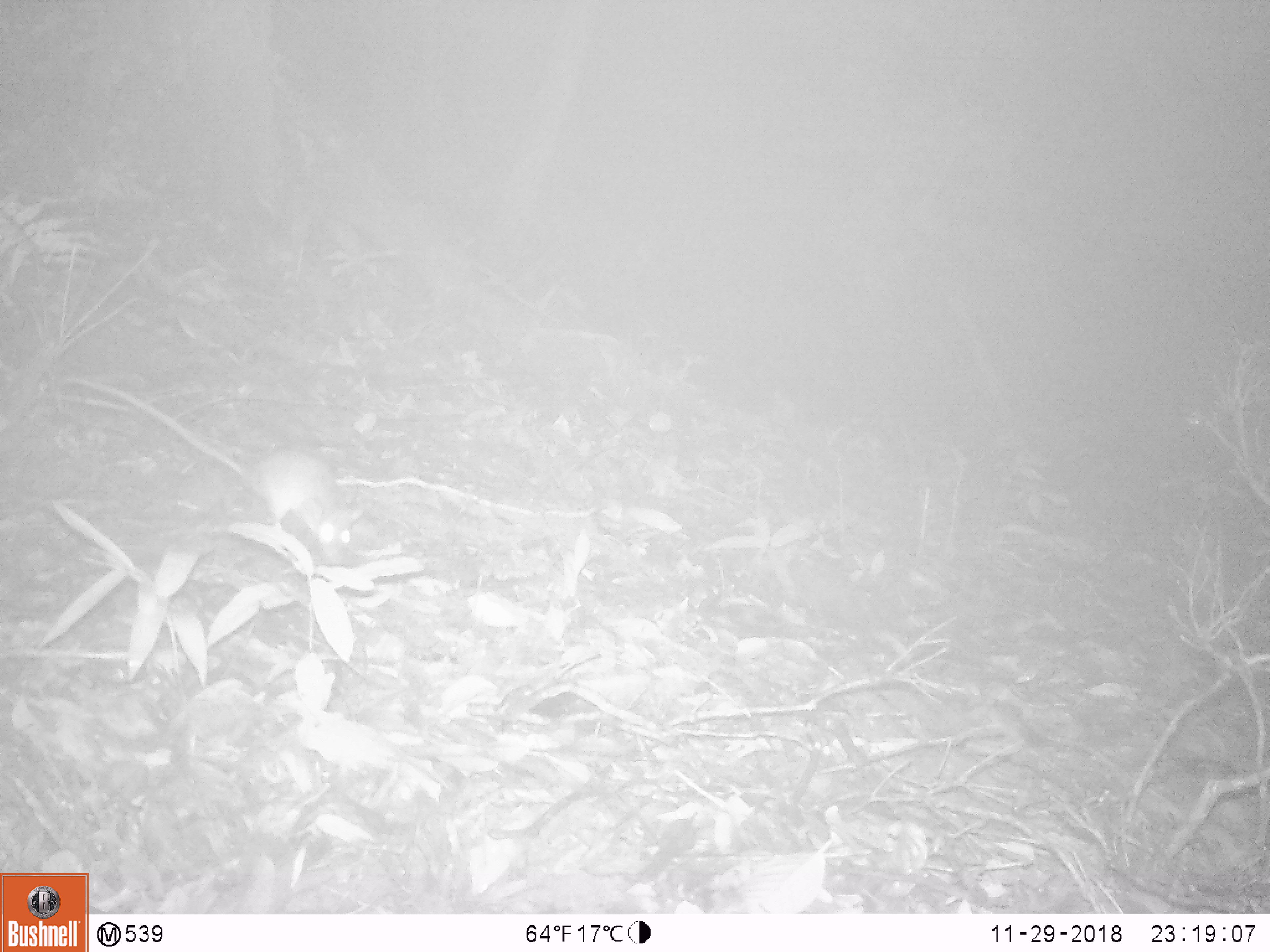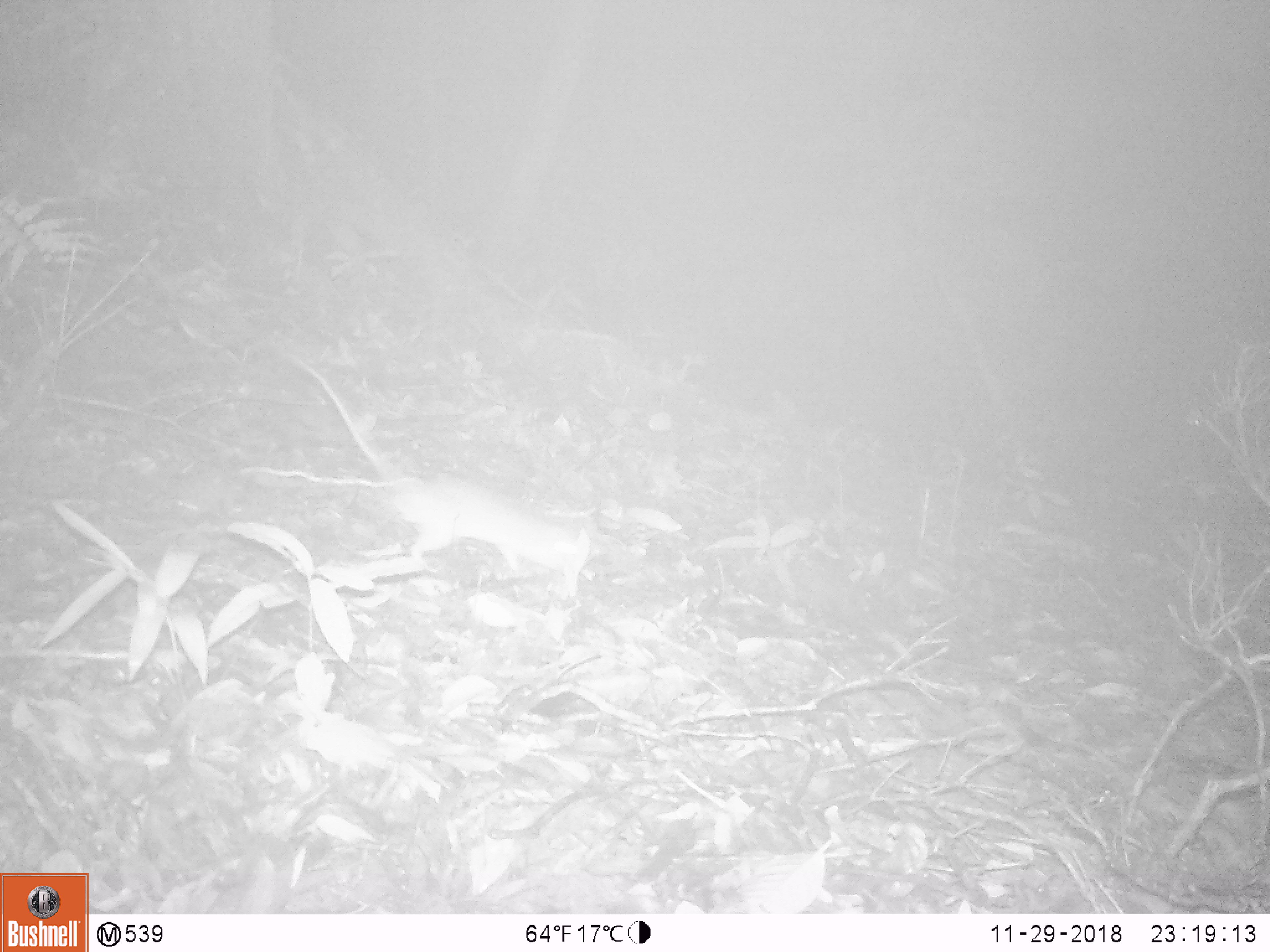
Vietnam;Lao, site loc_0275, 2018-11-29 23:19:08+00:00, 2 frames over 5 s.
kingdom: Animalia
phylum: Chordata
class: Mammalia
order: Rodentia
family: Muridae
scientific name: Muridae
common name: old-world mice and rats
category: unidentified murid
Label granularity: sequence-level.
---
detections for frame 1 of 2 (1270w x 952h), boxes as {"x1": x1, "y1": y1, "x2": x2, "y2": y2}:
unidentified murid: {"x1": 54, "y1": 377, "x2": 363, "y2": 566}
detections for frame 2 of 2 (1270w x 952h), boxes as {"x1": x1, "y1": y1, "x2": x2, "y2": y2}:
unidentified murid: {"x1": 287, "y1": 355, "x2": 590, "y2": 596}